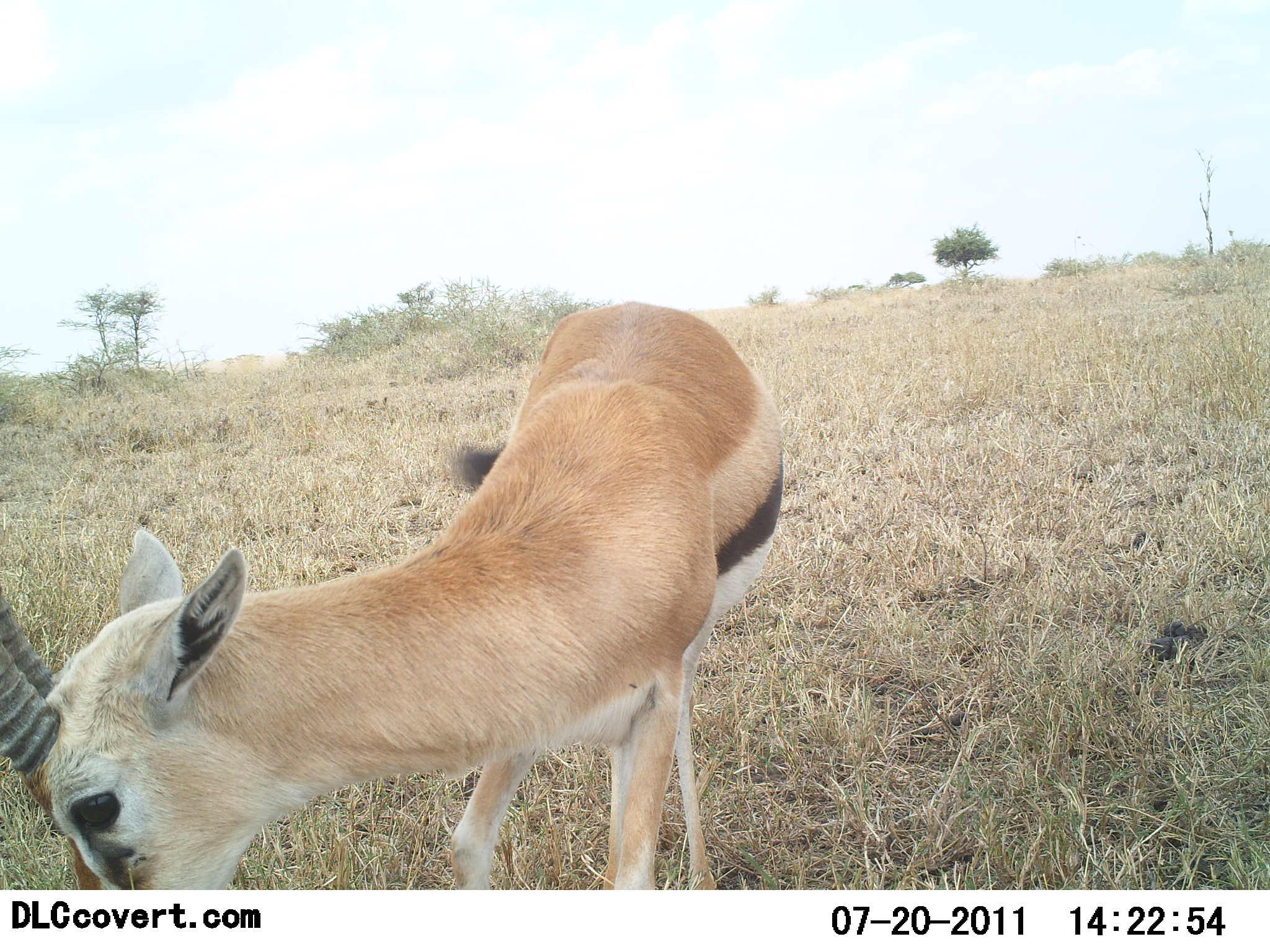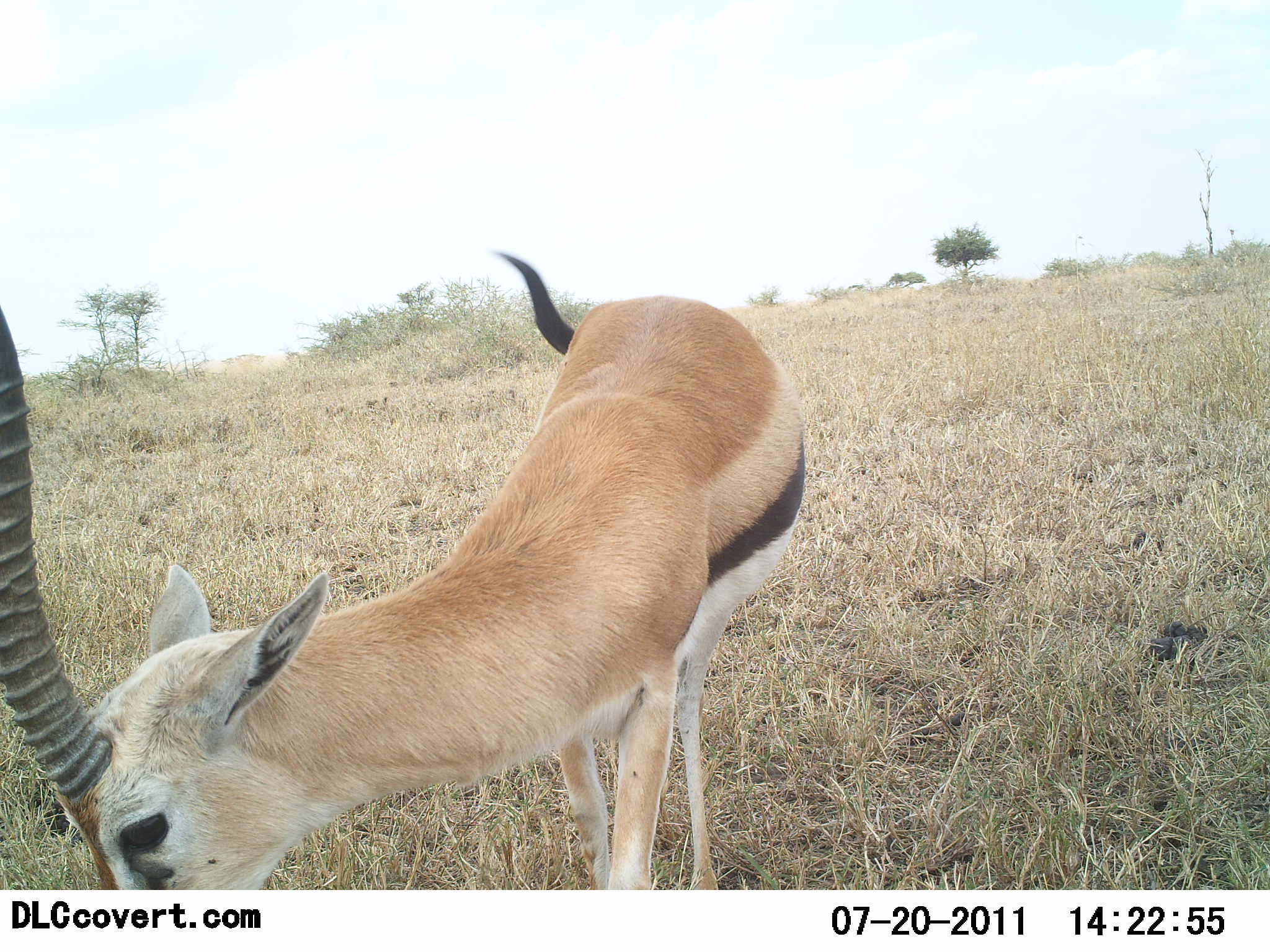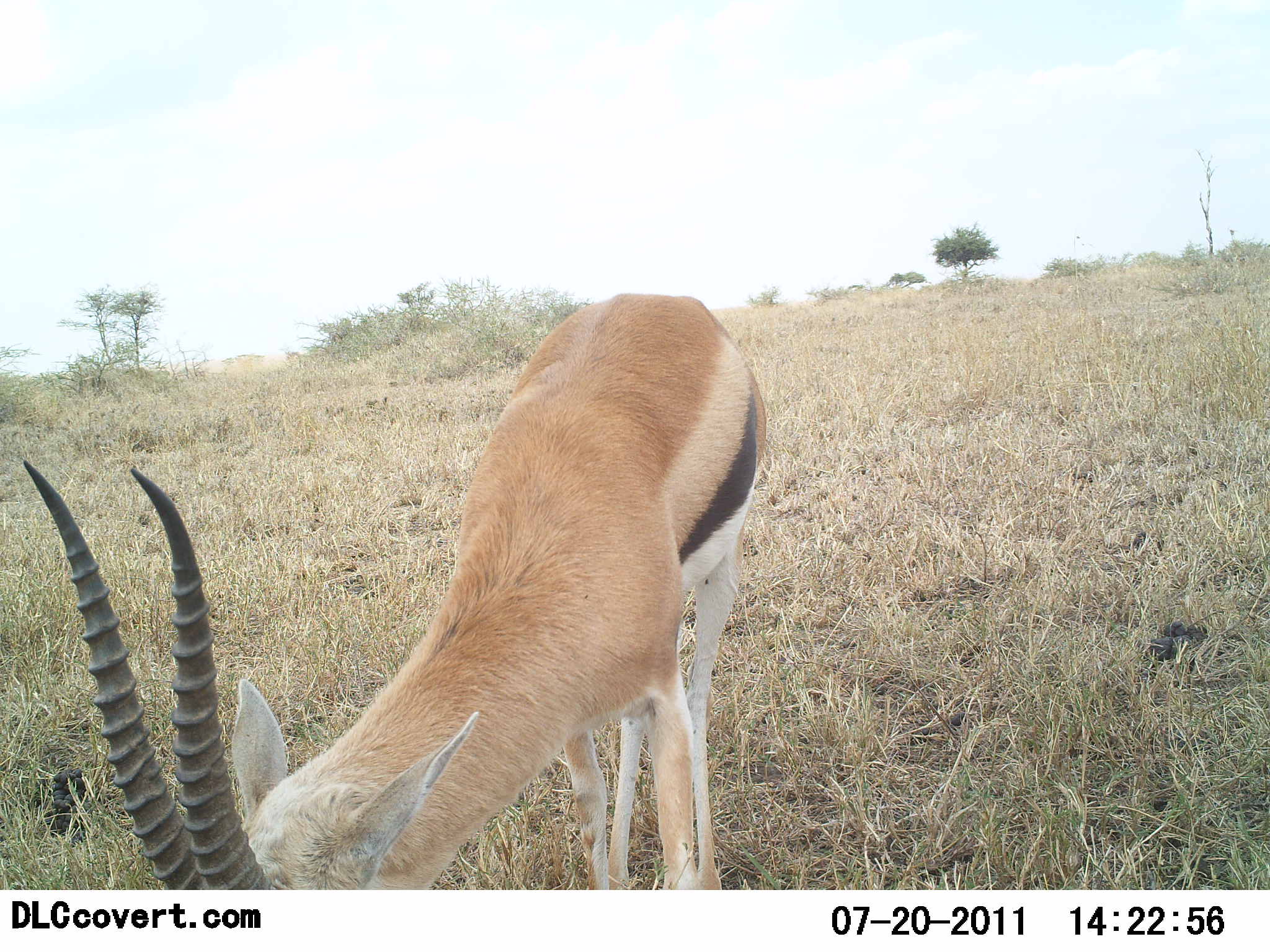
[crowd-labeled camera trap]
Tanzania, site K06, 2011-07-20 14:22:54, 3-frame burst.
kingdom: Animalia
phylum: Chordata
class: Mammalia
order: Artiodactyla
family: Bovidae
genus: Eudorcas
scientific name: Eudorcas thomsonii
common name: thomson's gazelle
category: gazellethomsons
Gazellethomsons (thomson's gazelle) (Eudorcas thomsonii), count 1. Behavior (volunteer vote fractions): standing 67%, resting 0%, moving 0%, interacting 0%. Young present (vote fraction): 0%. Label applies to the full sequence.